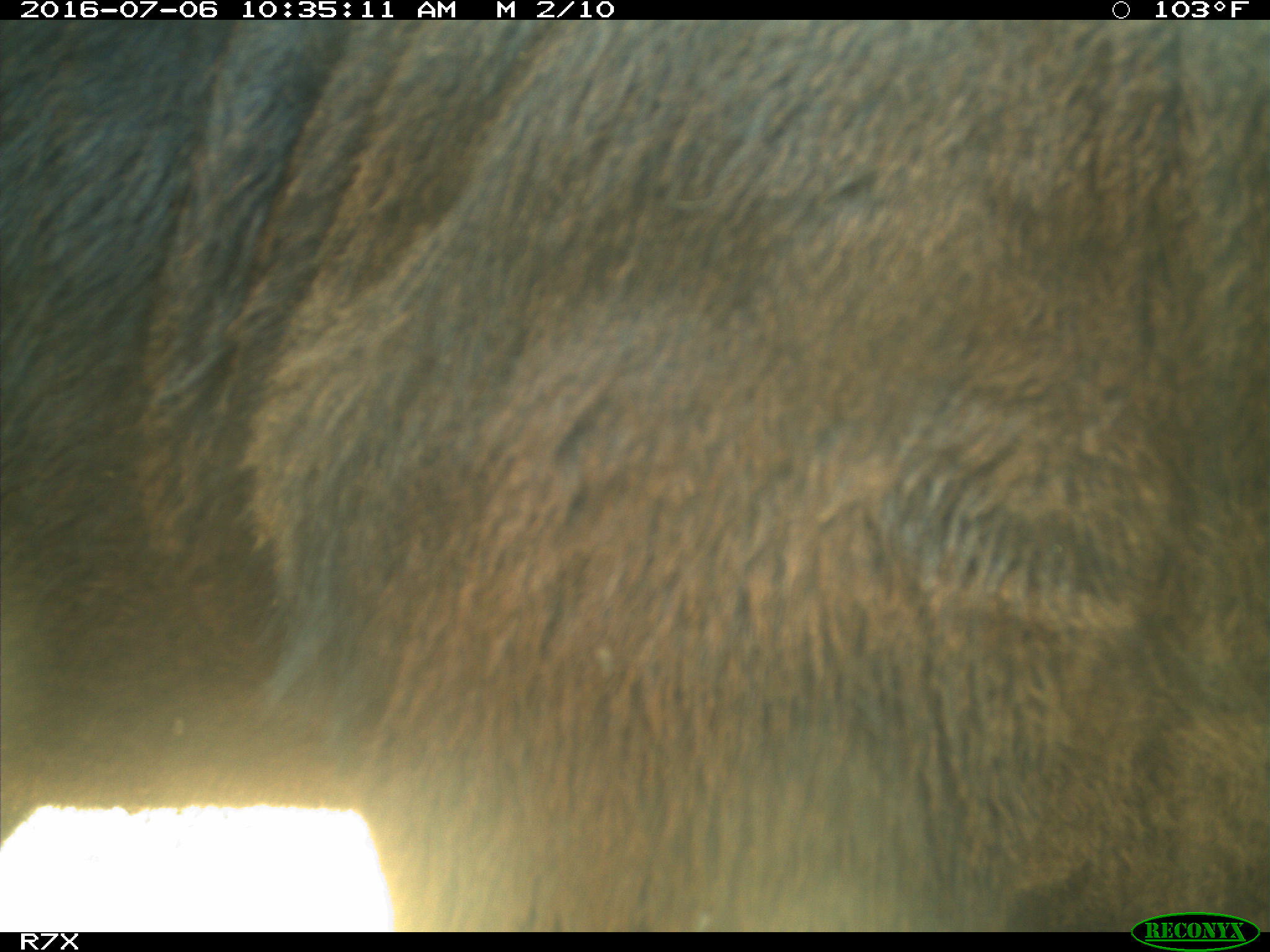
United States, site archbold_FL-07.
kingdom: Animalia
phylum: Chordata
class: Mammalia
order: Artiodactyla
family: Bovidae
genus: Bos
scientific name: Bos taurus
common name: domestic cow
Bos taurus (domestic cow).